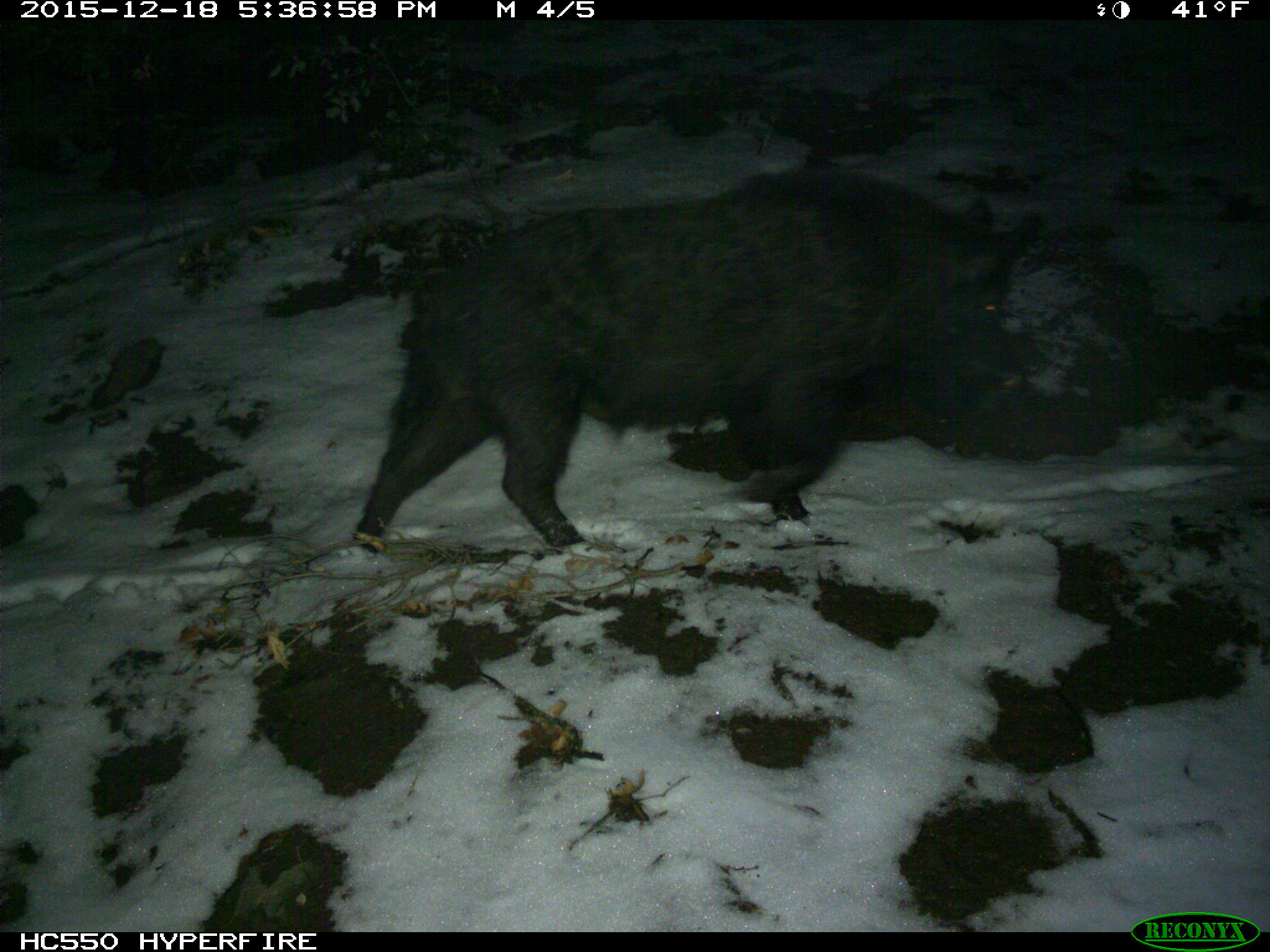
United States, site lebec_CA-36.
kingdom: Animalia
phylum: Chordata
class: Mammalia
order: Artiodactyla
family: Suidae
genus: Sus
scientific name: Sus scrofa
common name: wild boar